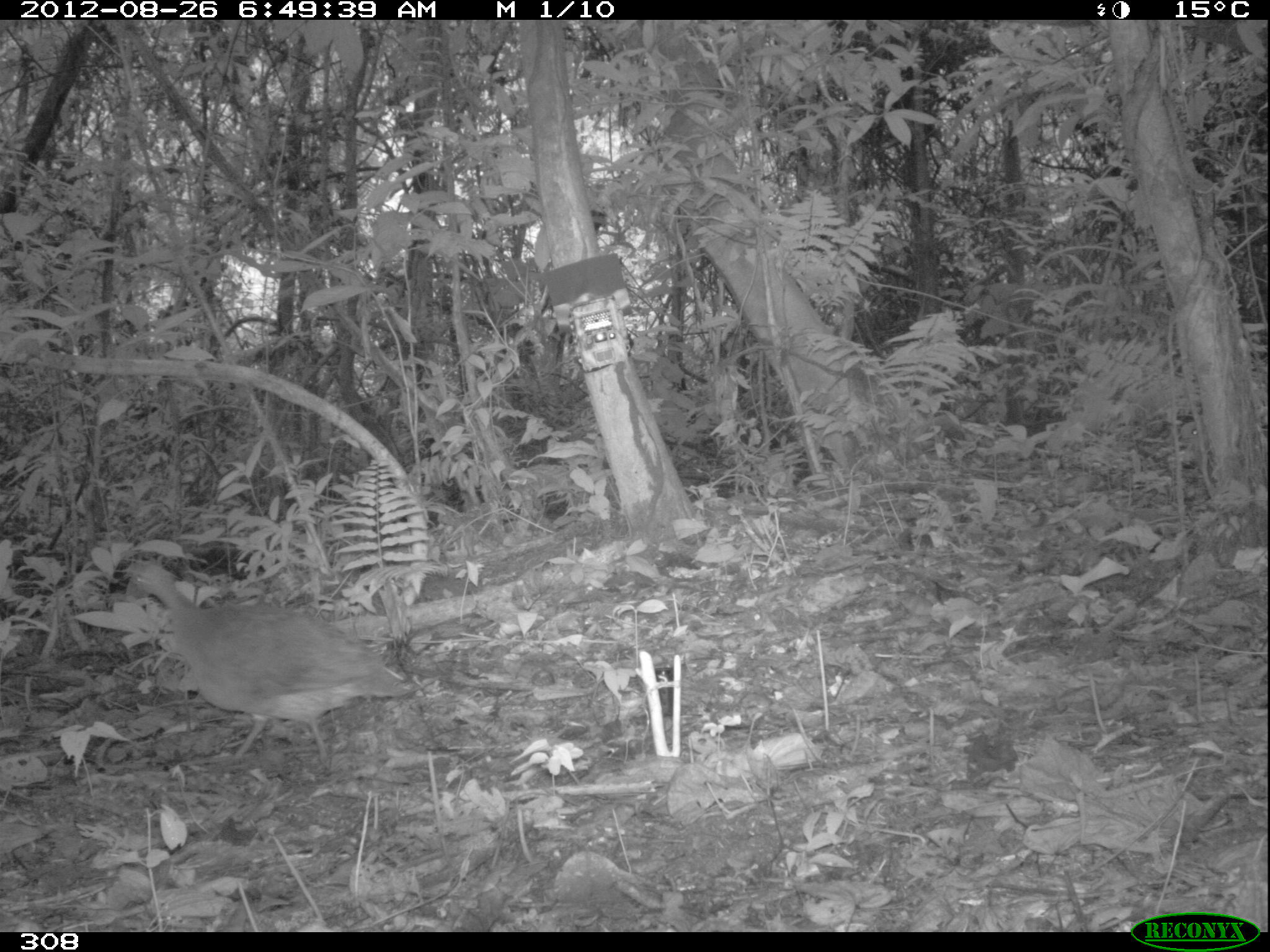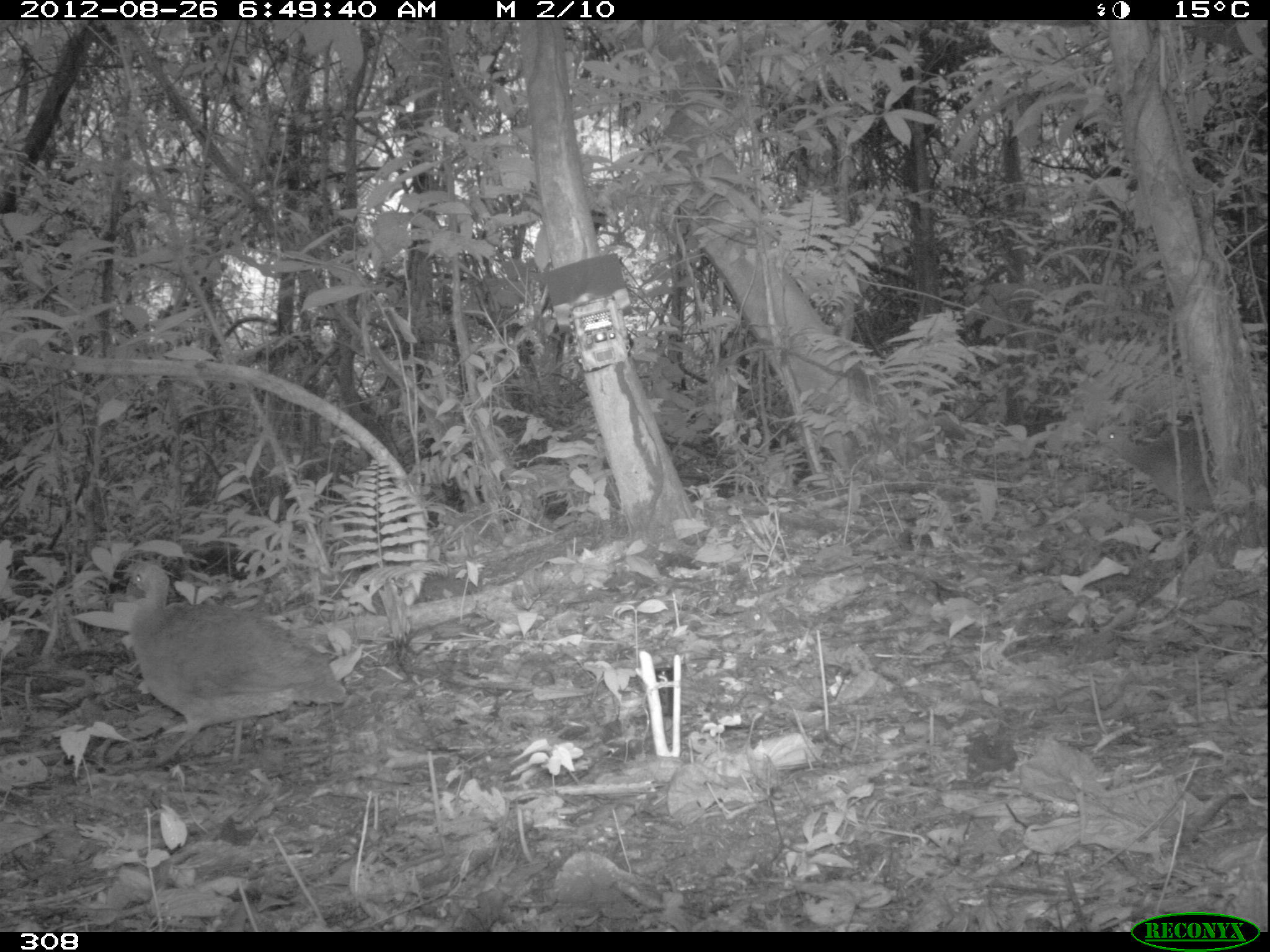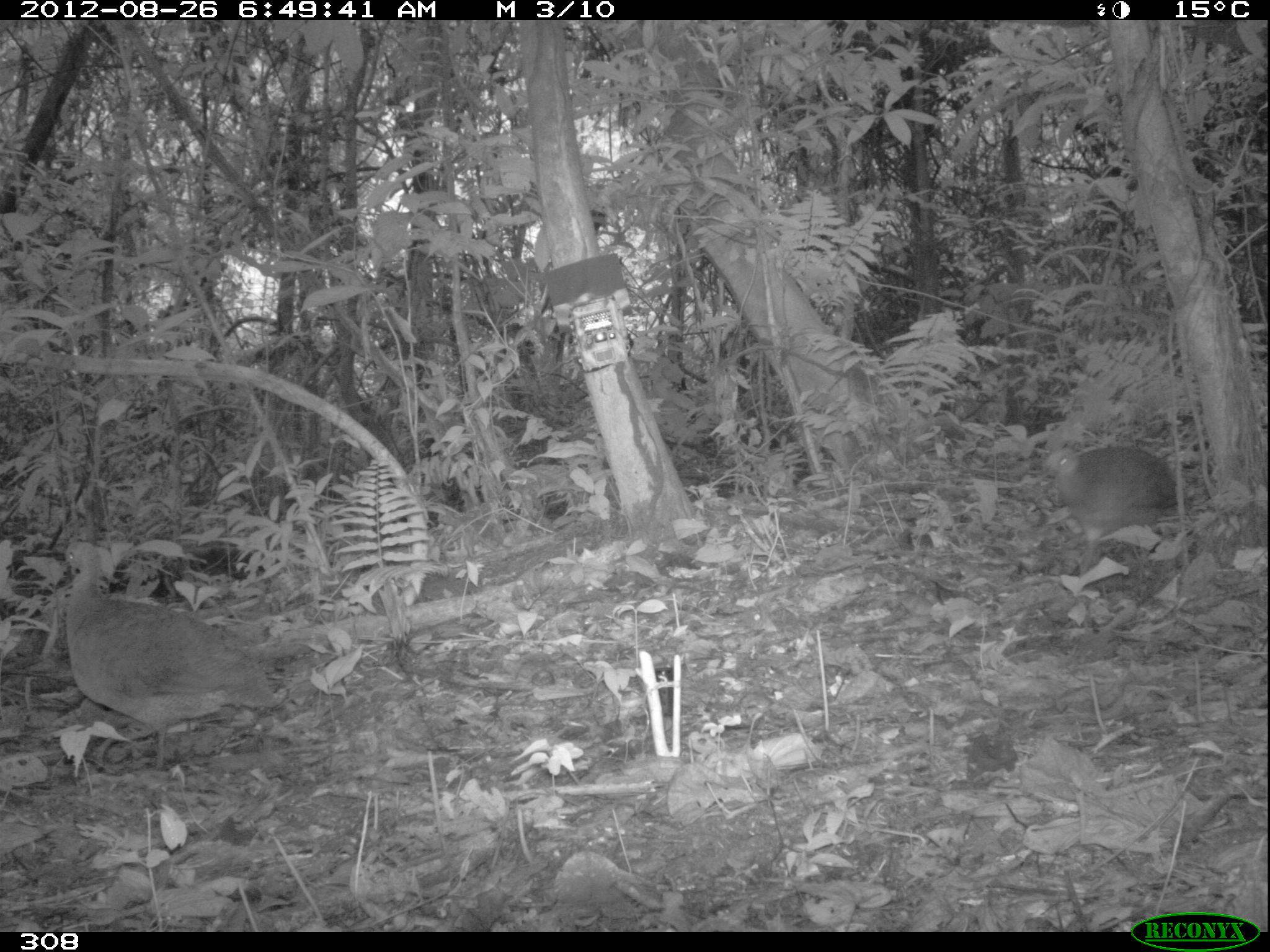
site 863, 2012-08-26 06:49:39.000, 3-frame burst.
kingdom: Animalia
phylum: Chordata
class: Aves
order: Galliformes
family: Phasianidae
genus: Alectoris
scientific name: Alectoris rufa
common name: red-legged partridge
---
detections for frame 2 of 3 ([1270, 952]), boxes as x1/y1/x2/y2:
alectoris rufa: 122/563/346/771; 1097/415/1215/512